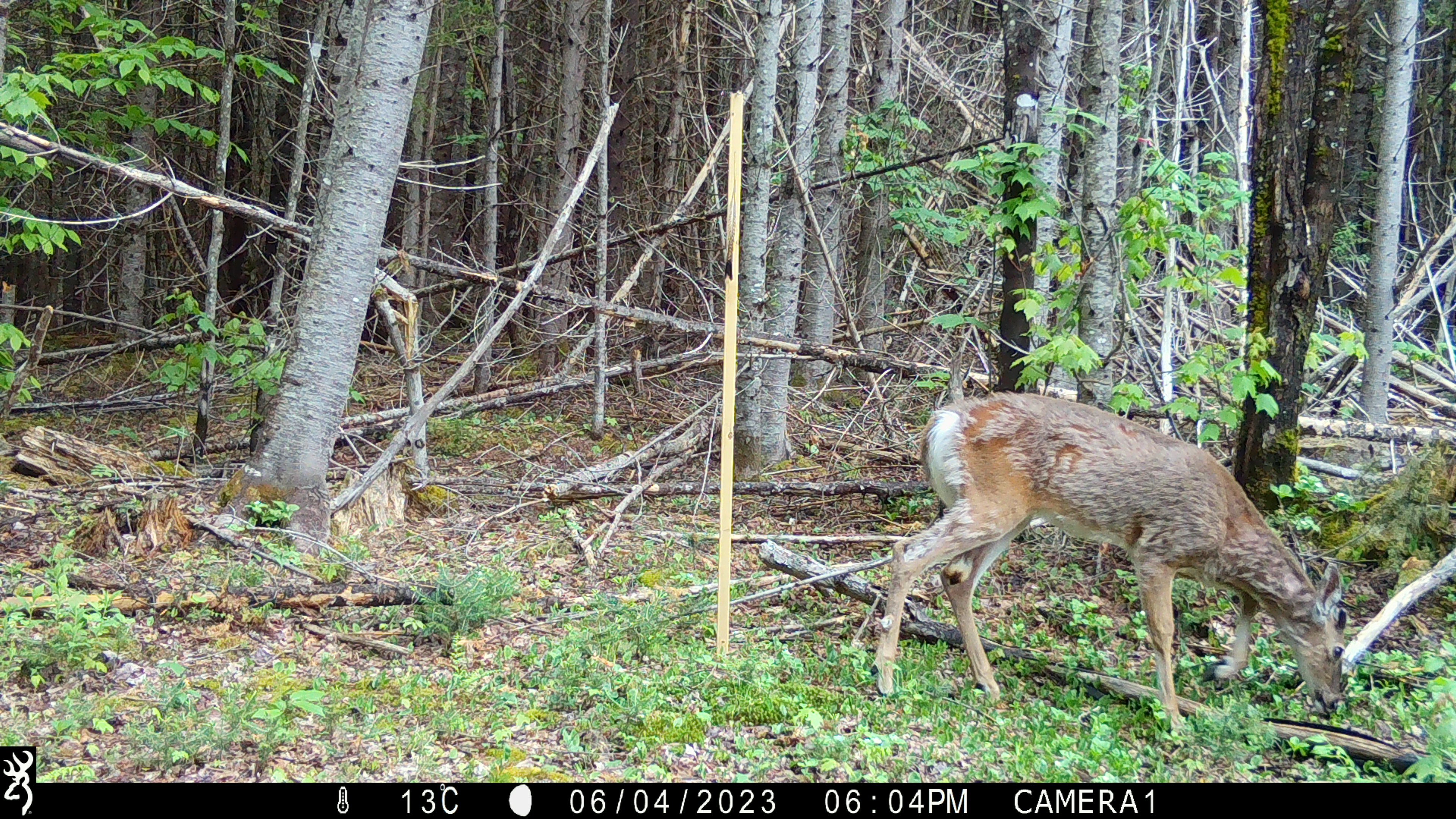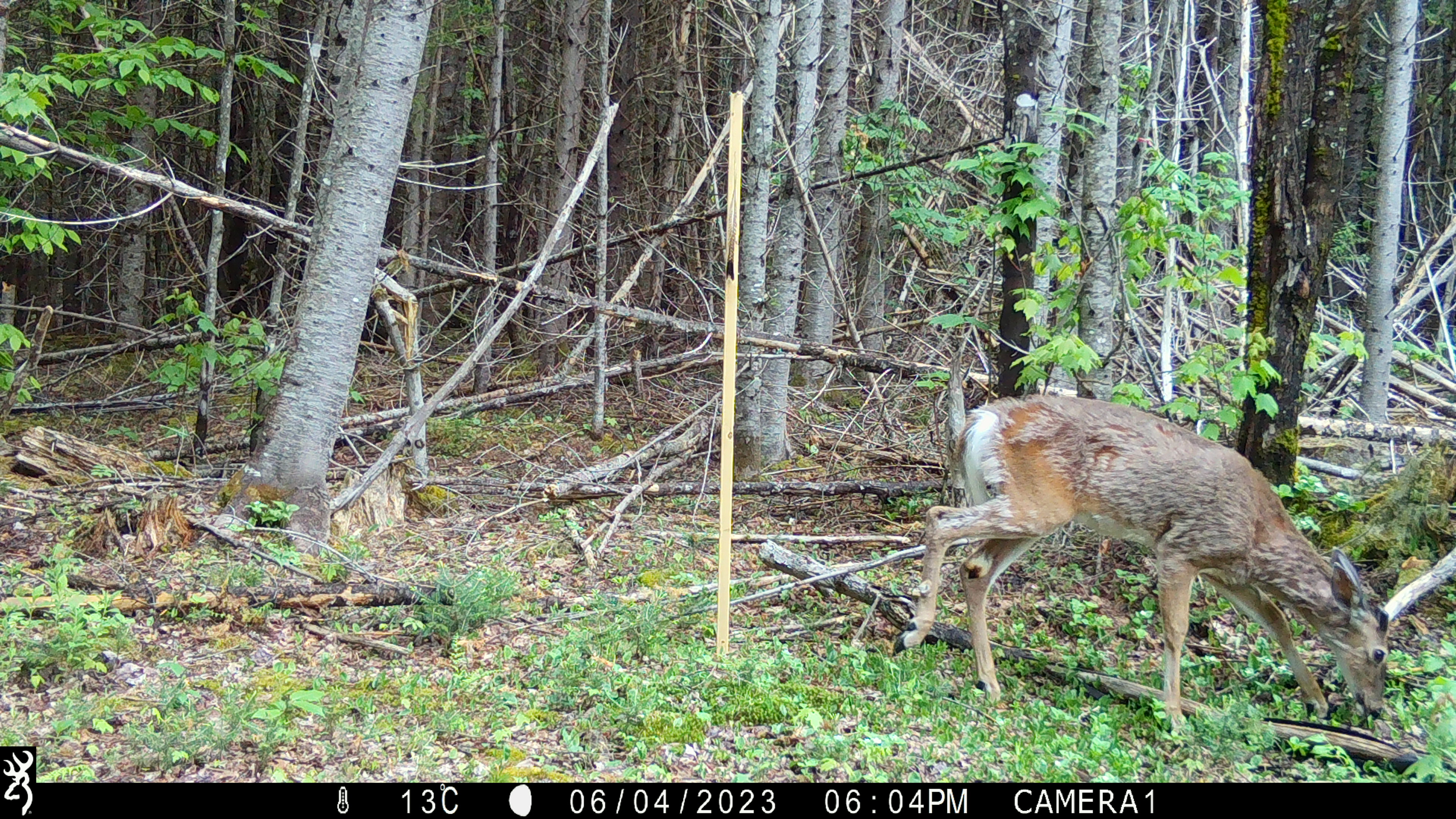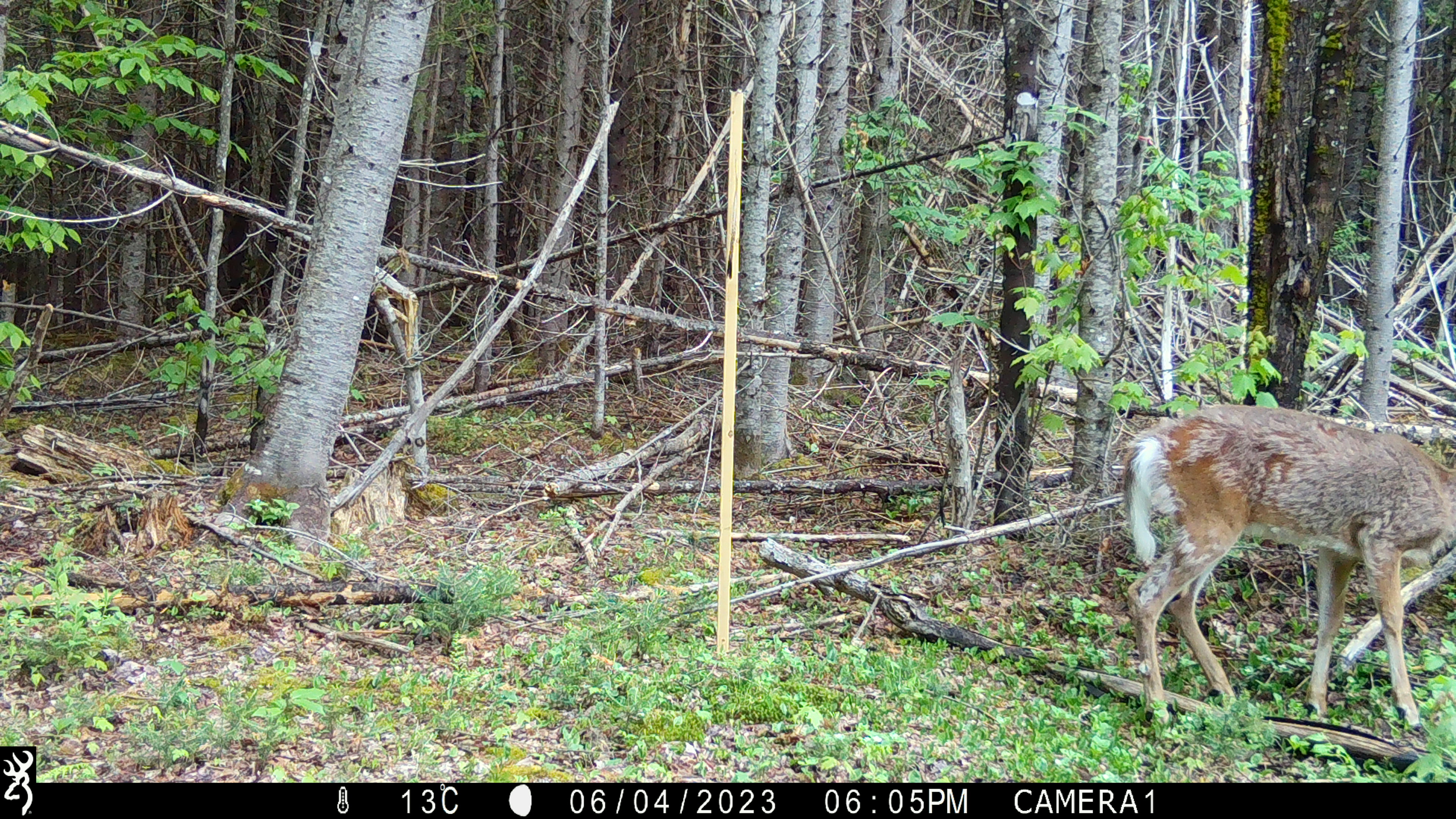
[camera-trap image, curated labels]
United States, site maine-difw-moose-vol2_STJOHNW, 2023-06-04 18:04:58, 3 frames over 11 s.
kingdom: Animalia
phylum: Chordata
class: Mammalia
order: Artiodactyla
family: Cervidae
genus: Odocoileus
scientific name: Odocoileus virginianus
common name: white-tailed deer